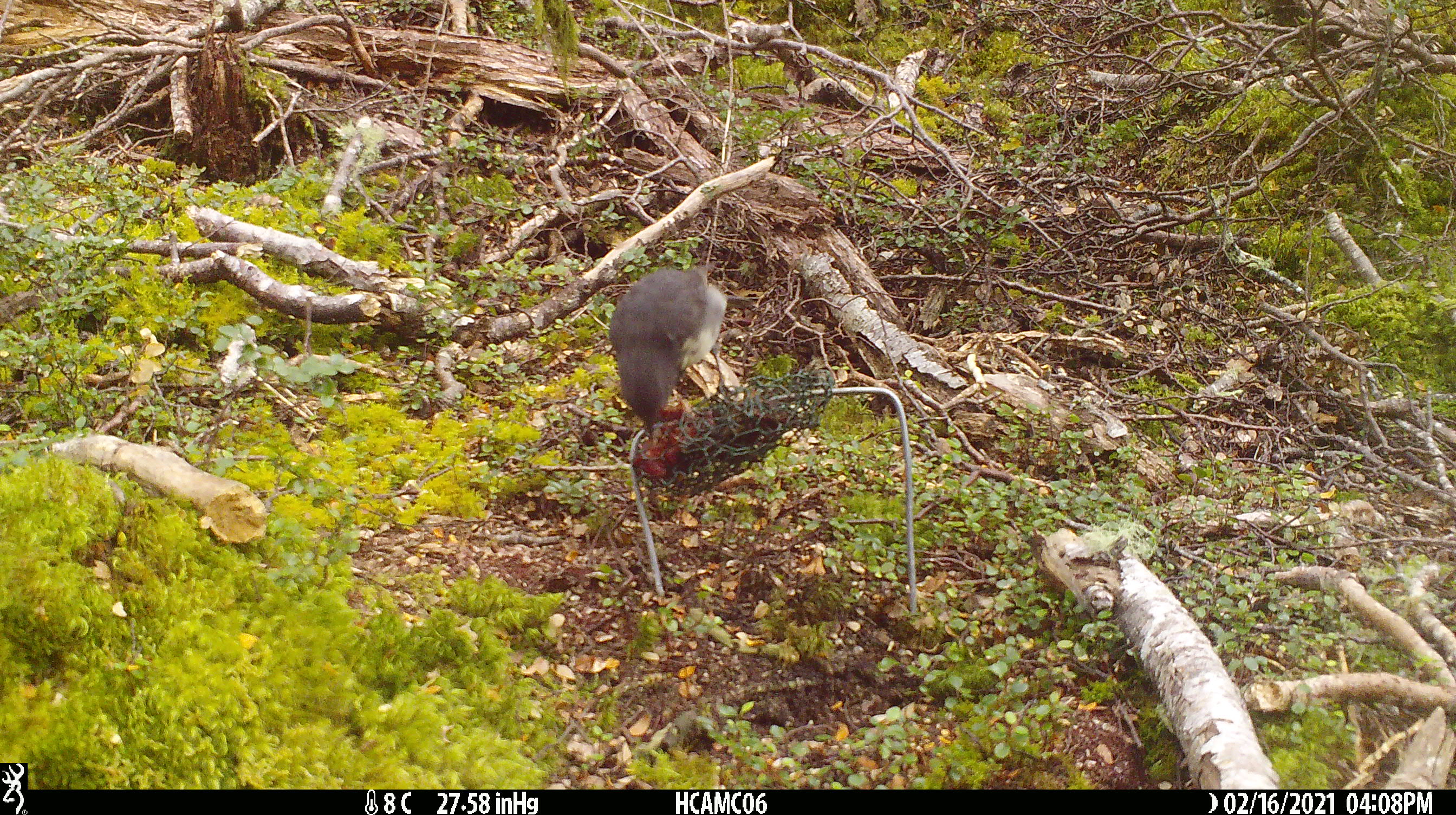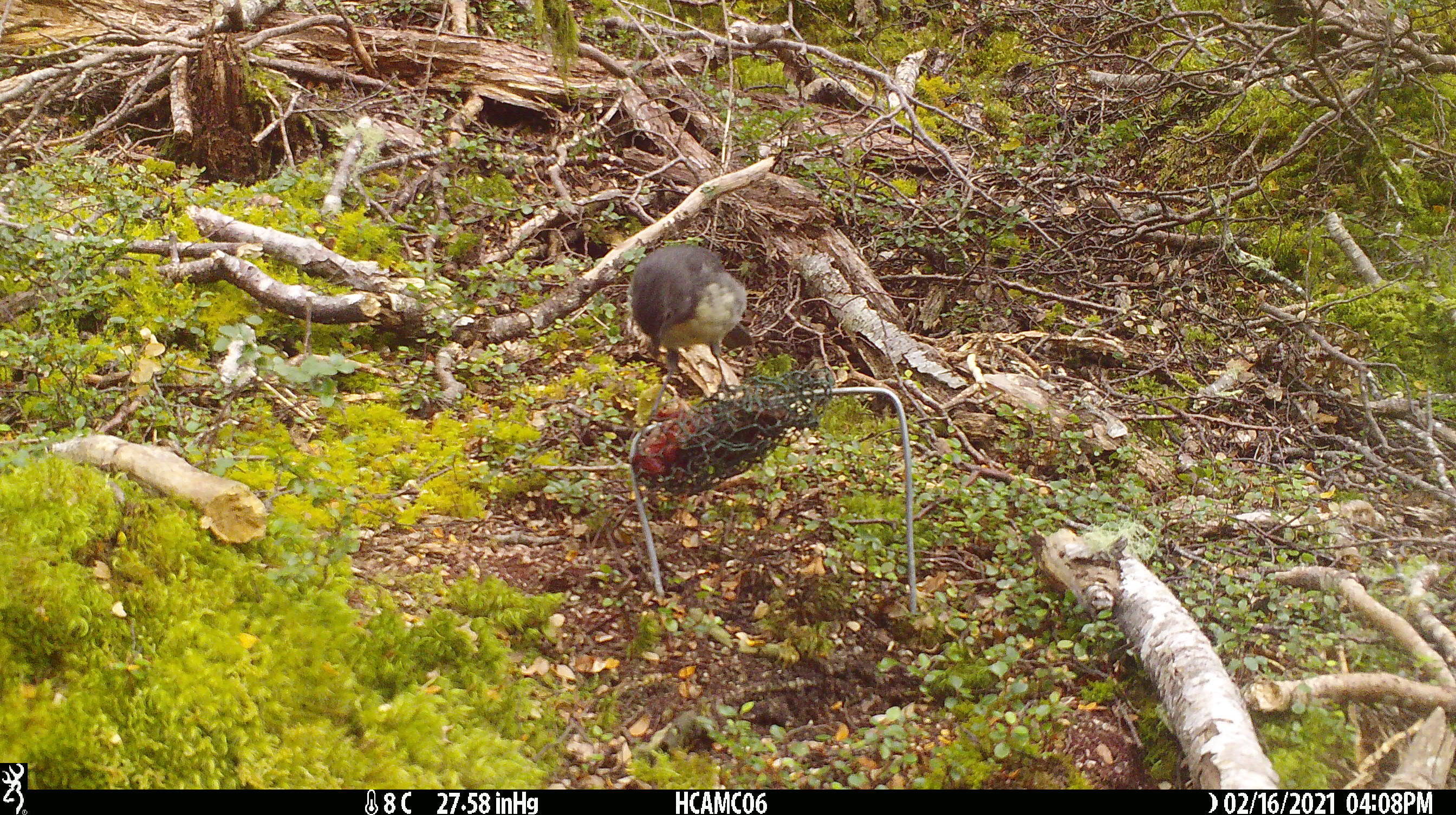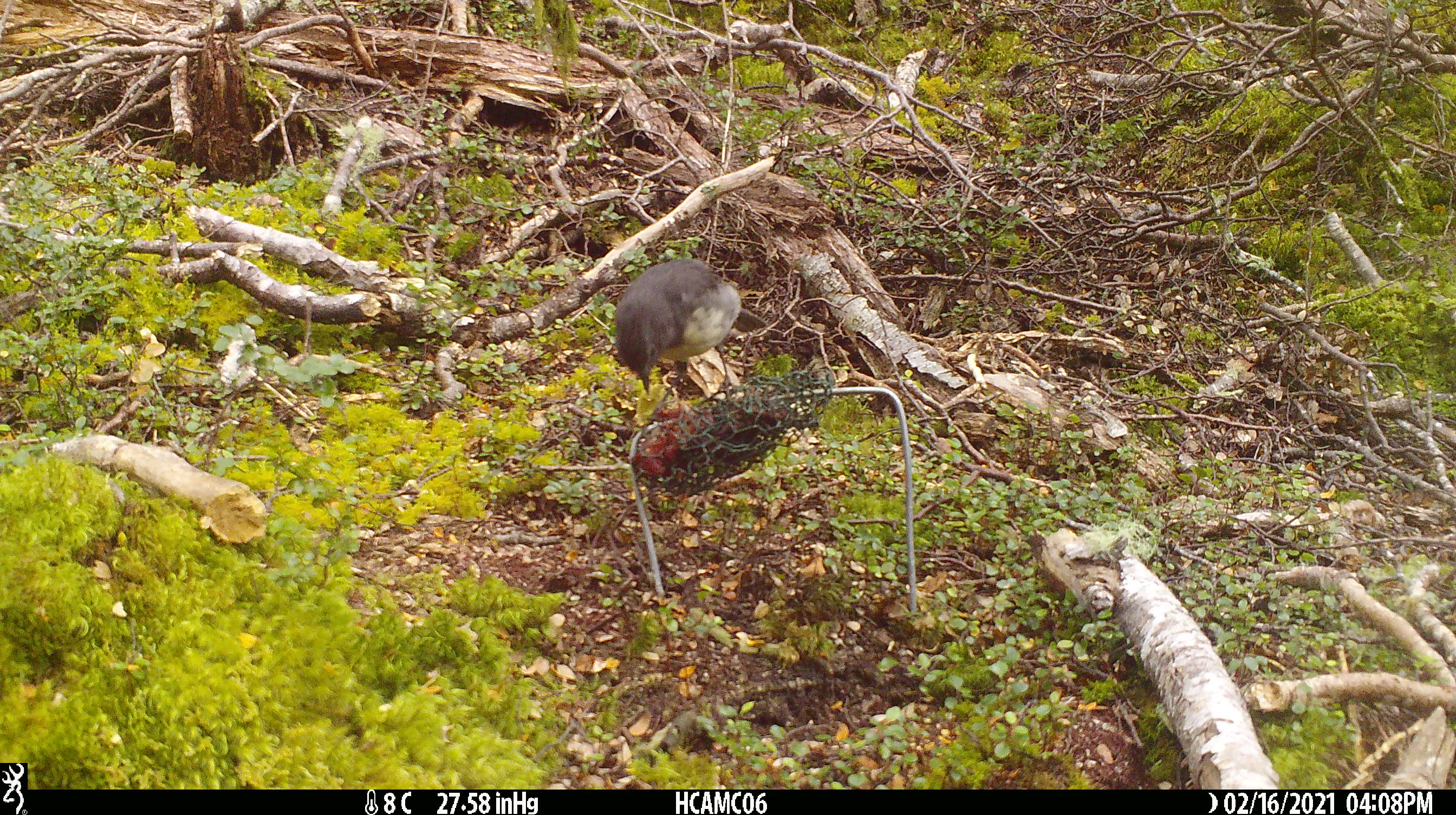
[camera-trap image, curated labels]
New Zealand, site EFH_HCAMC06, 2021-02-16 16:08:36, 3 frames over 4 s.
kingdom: Animalia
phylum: Chordata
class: Aves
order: Passeriformes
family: Petroicidae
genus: Petroica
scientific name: Petroica australis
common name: new zealand robin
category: robin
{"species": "robin (new zealand robin) (Petroica australis)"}